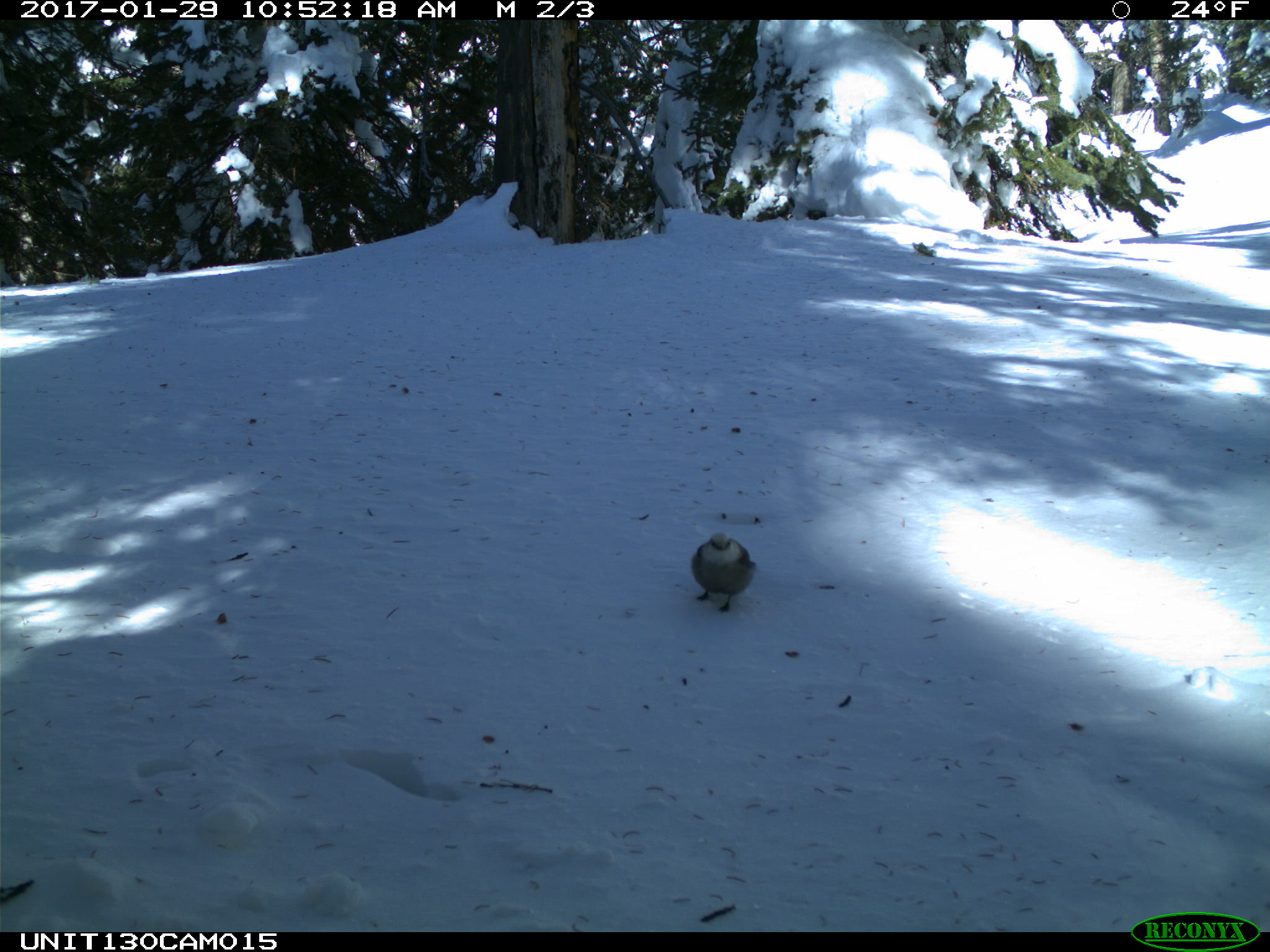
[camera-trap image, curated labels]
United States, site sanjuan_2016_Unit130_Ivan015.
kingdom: Animalia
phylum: Chordata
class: Aves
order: Passeriformes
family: Corvidae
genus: Perisoreus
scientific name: Perisoreus canadensis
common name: canada jay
Perisoreus canadensis (canada jay).